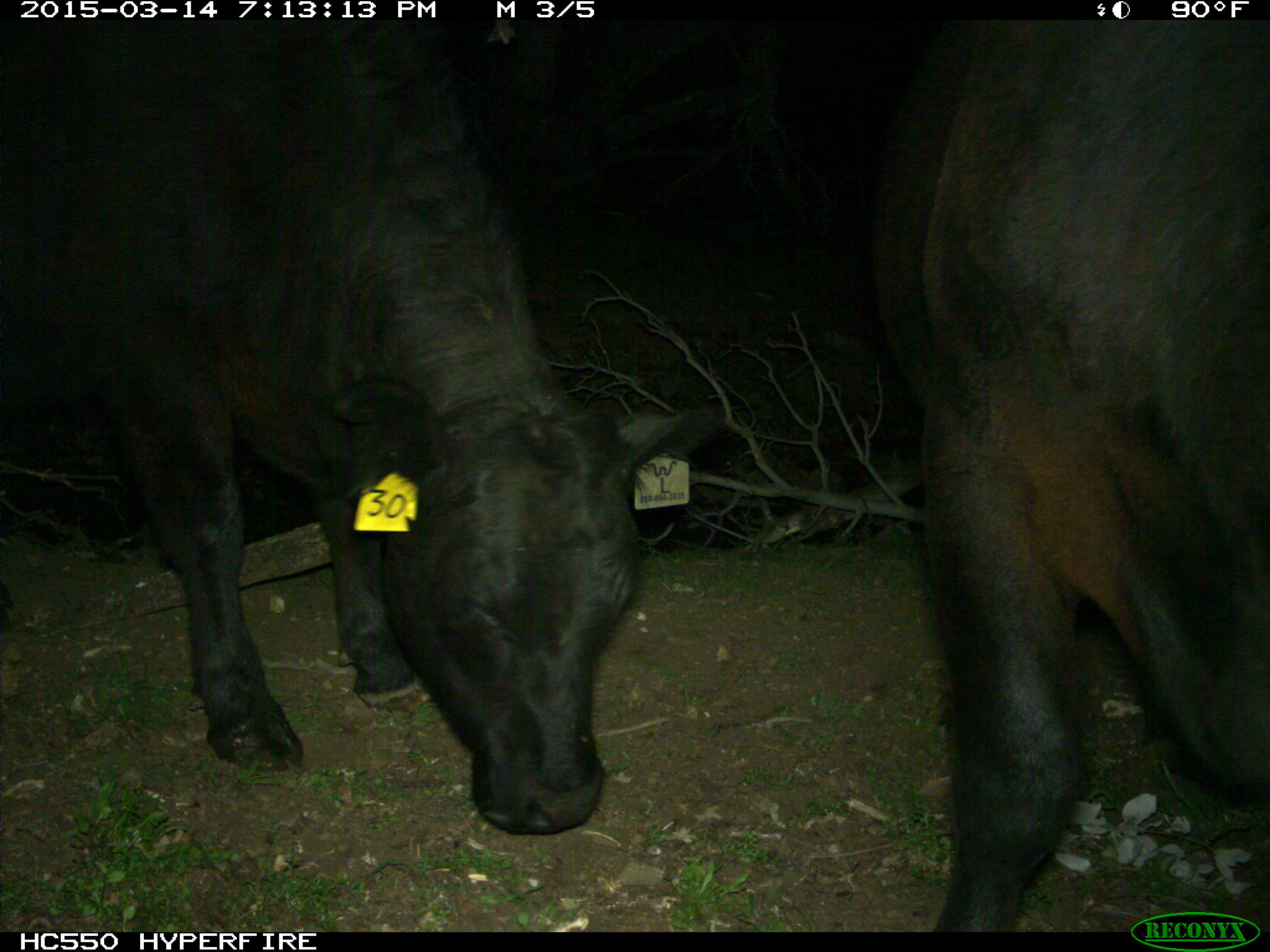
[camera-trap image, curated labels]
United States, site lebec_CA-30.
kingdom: Animalia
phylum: Chordata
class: Mammalia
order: Artiodactyla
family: Bovidae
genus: Bos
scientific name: Bos taurus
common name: domestic cow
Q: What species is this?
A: Bos taurus (domestic cow).